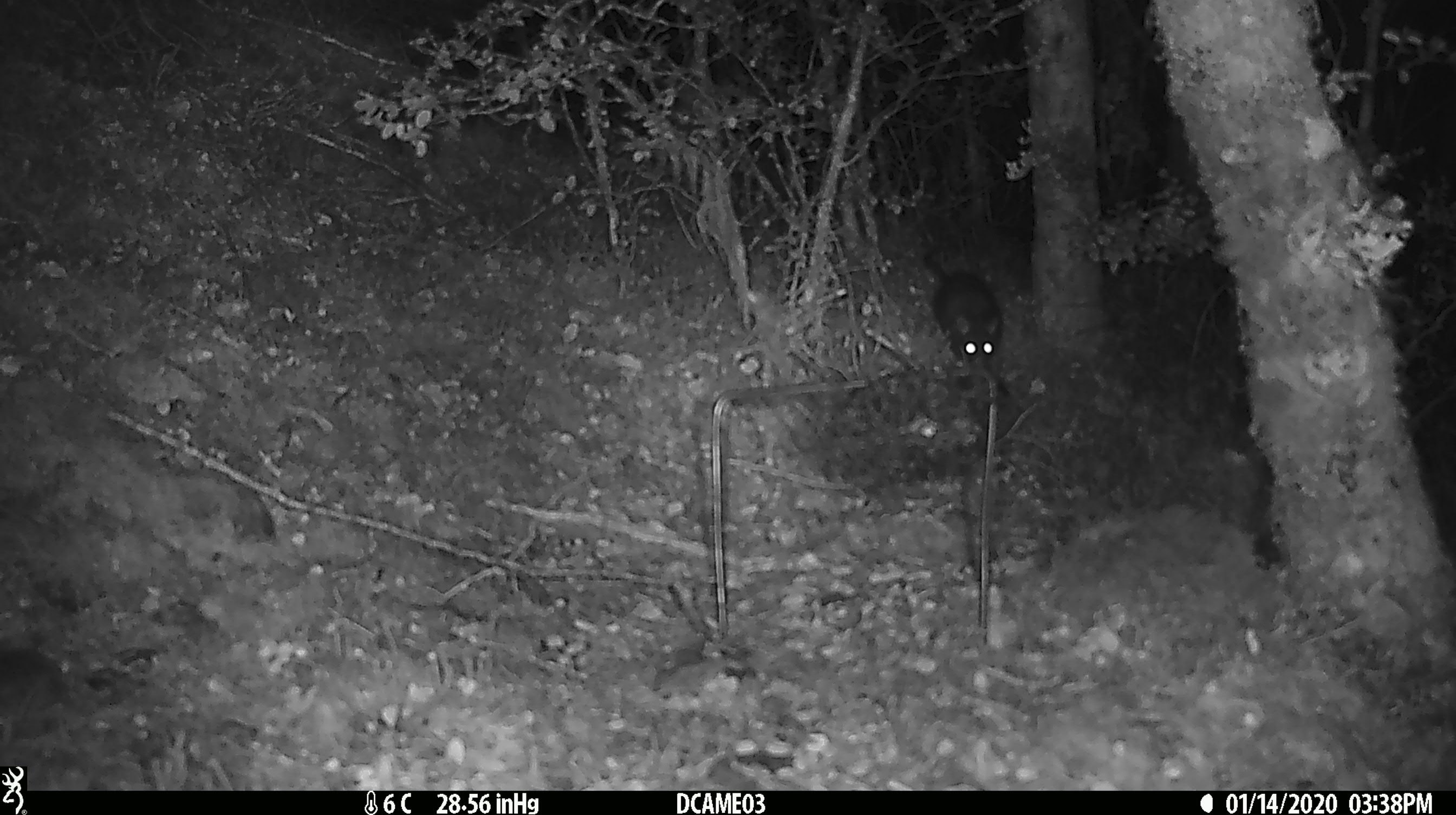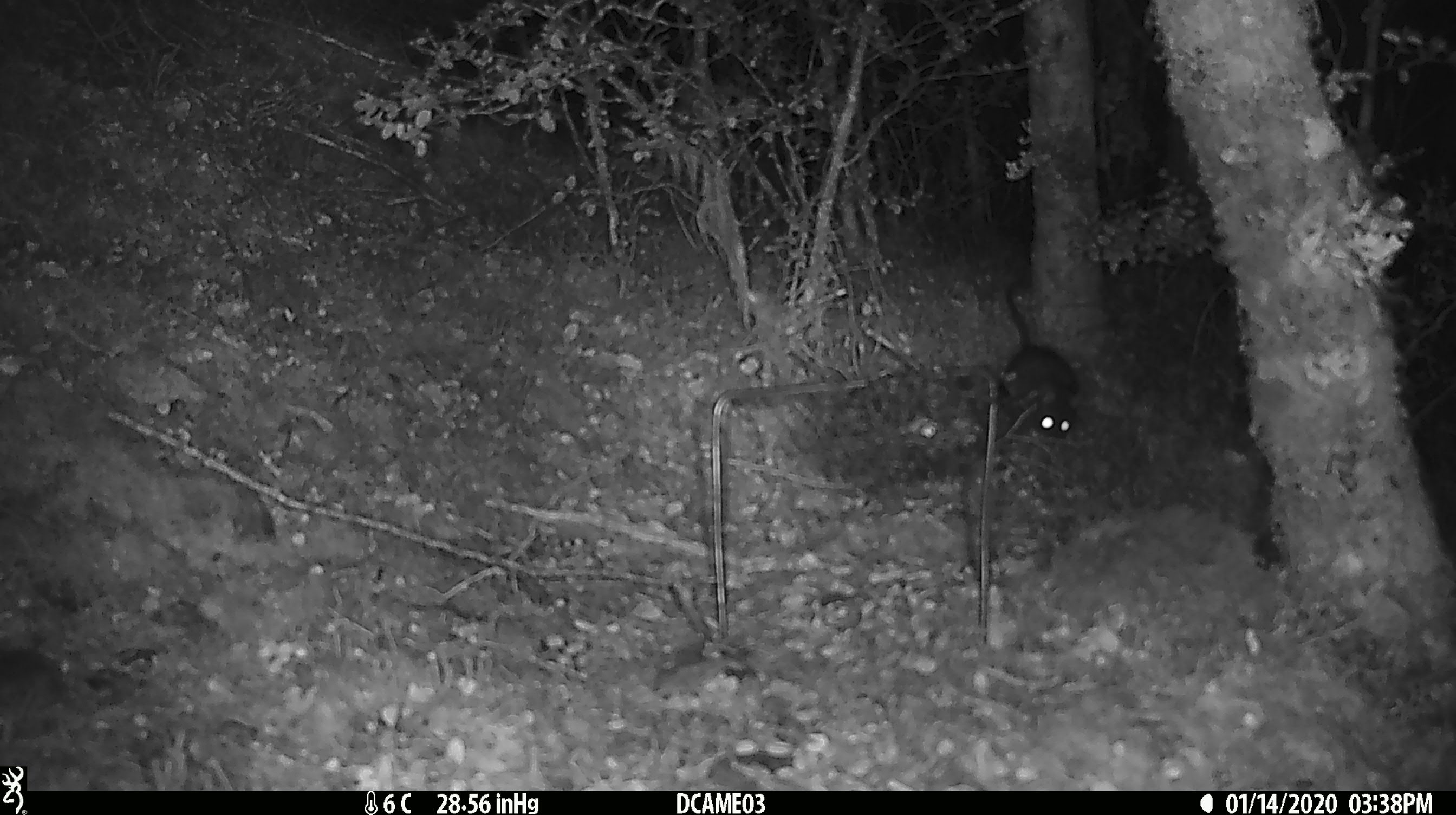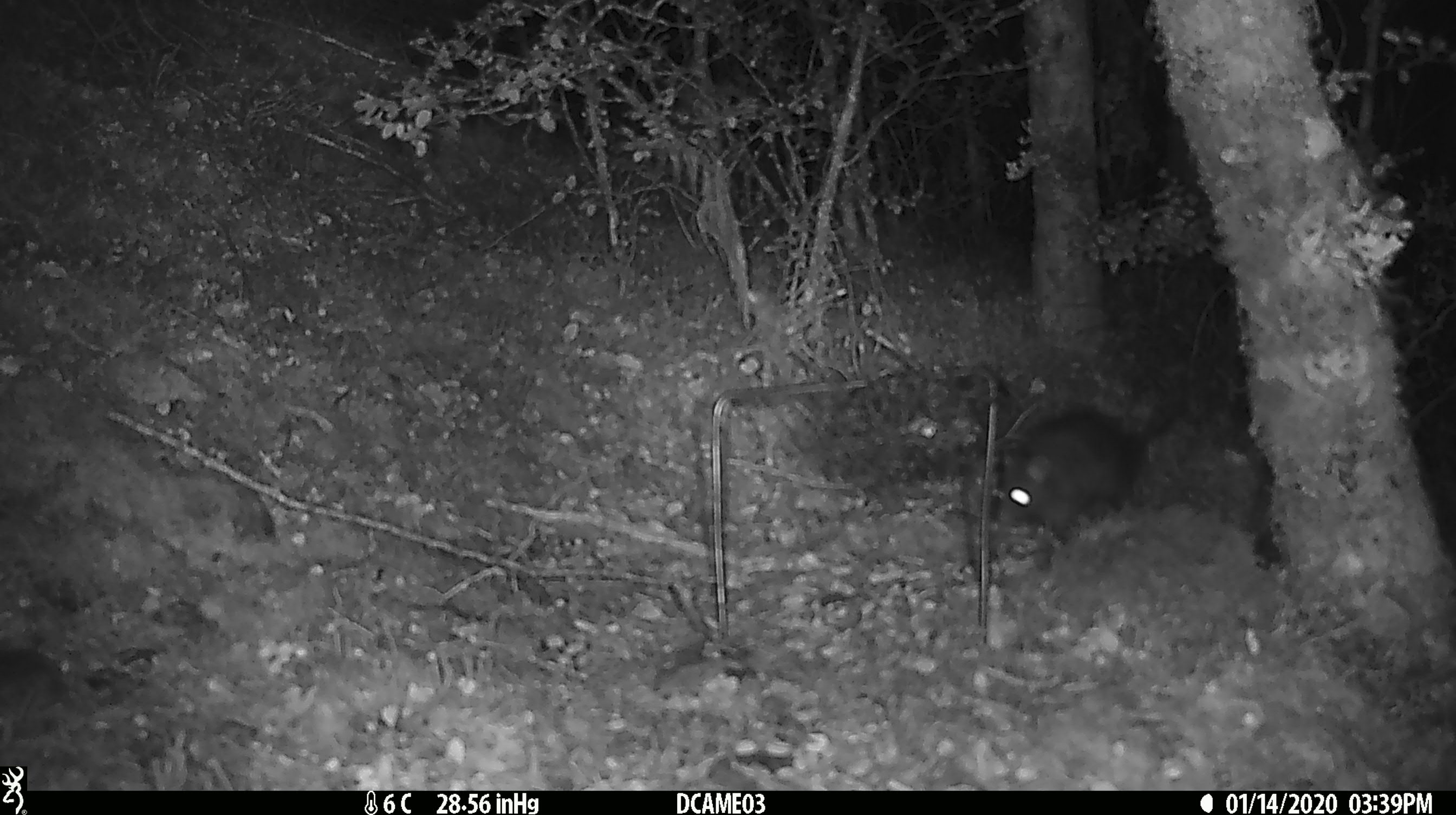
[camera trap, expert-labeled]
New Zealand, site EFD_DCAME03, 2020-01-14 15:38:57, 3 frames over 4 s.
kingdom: Animalia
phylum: Chordata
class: Mammalia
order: Rodentia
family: Muridae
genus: Rattus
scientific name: Rattus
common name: rat